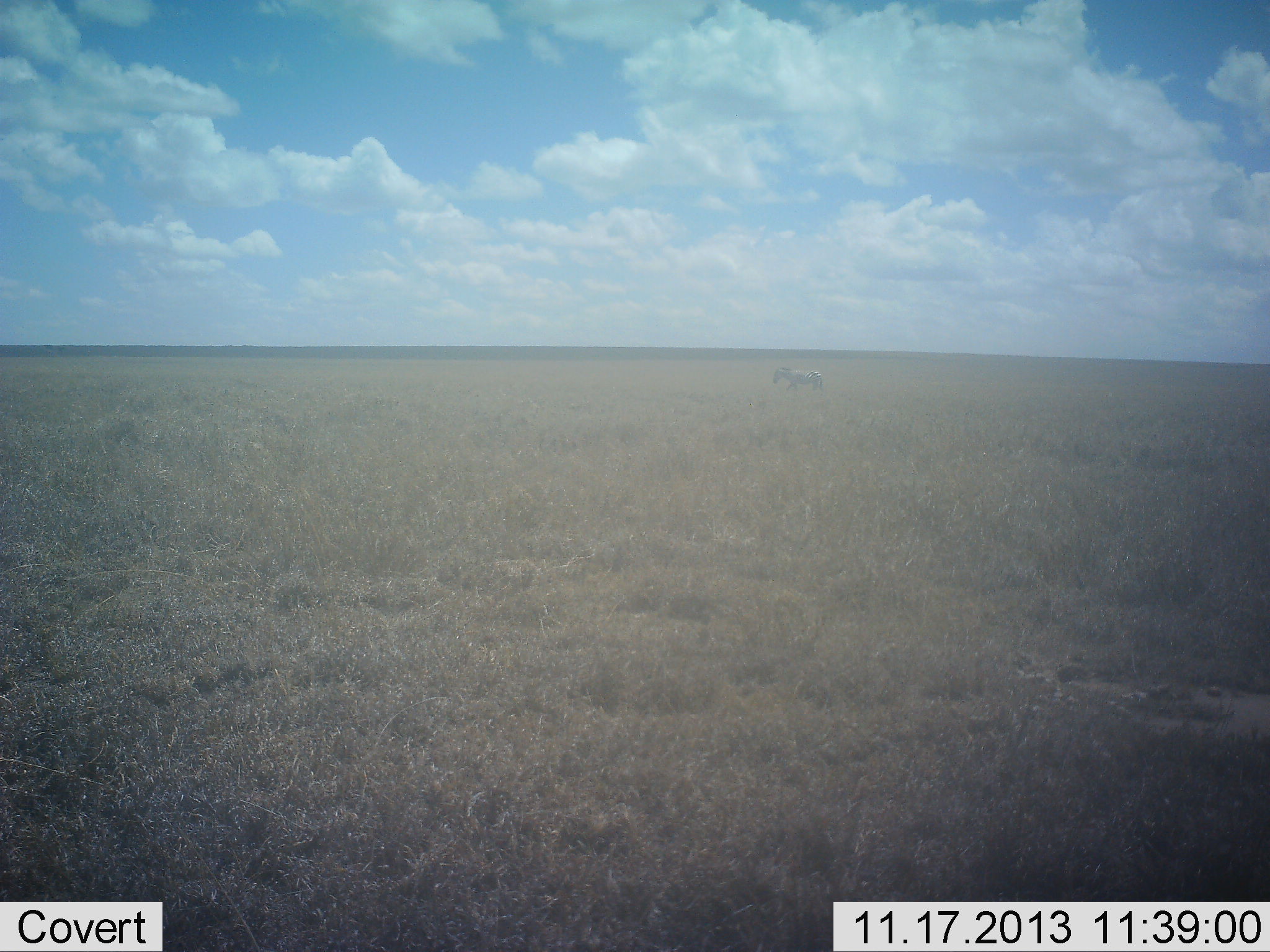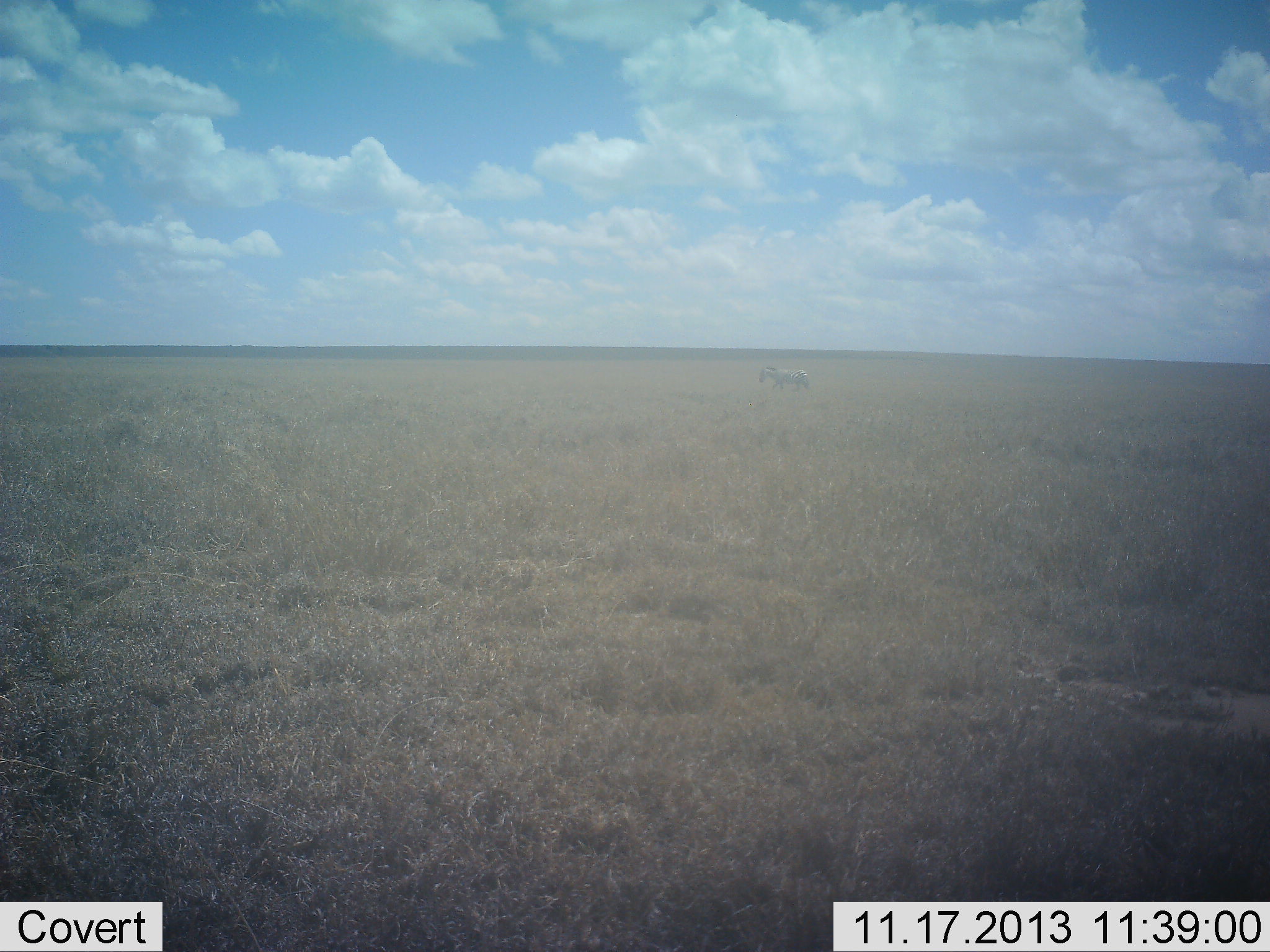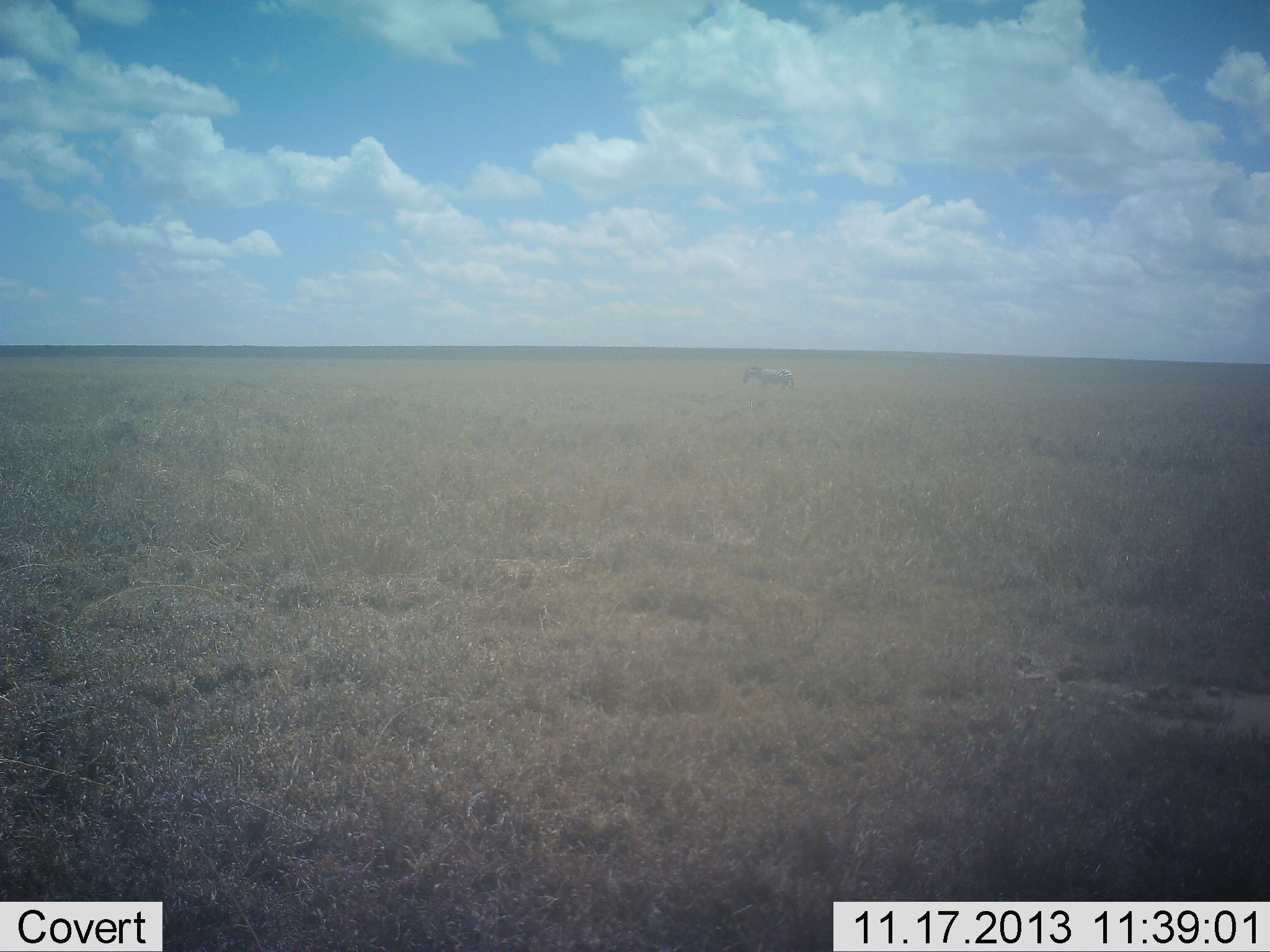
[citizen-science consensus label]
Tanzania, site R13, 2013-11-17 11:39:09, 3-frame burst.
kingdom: Animalia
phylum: Chordata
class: Mammalia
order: Perissodactyla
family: Equidae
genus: Equus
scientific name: Equus quagga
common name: plains zebra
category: zebra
Zebra (plains zebra) (Equus quagga), count 1. Behavior (volunteer vote fractions): standing 0%, resting 0%, moving 100%, interacting 0%. Young present (vote fraction): 0%. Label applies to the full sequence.